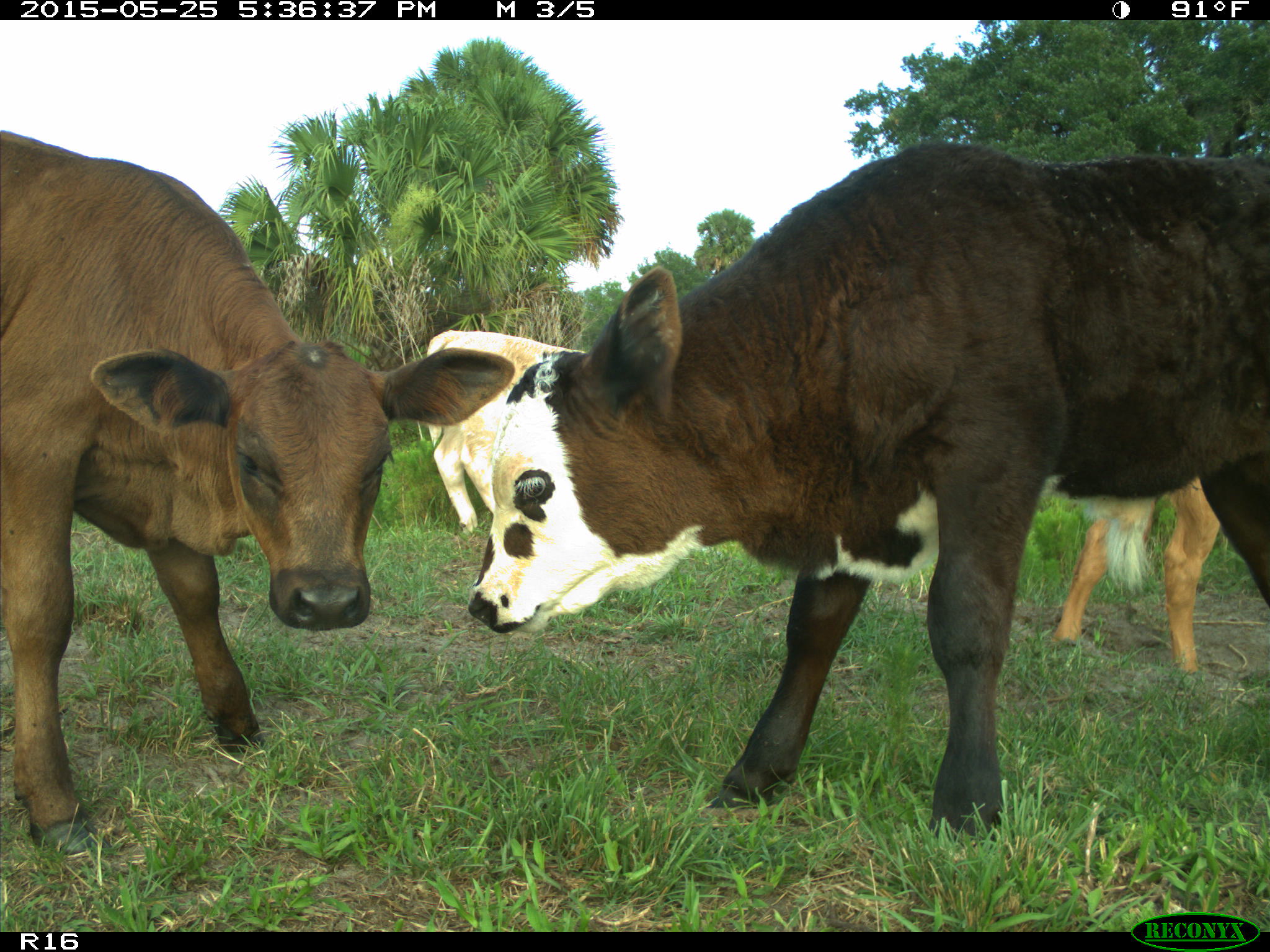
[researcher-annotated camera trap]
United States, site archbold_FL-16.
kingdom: Animalia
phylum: Chordata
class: Mammalia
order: Artiodactyla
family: Bovidae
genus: Bos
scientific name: Bos taurus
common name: domestic cow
Bos taurus (domestic cow).